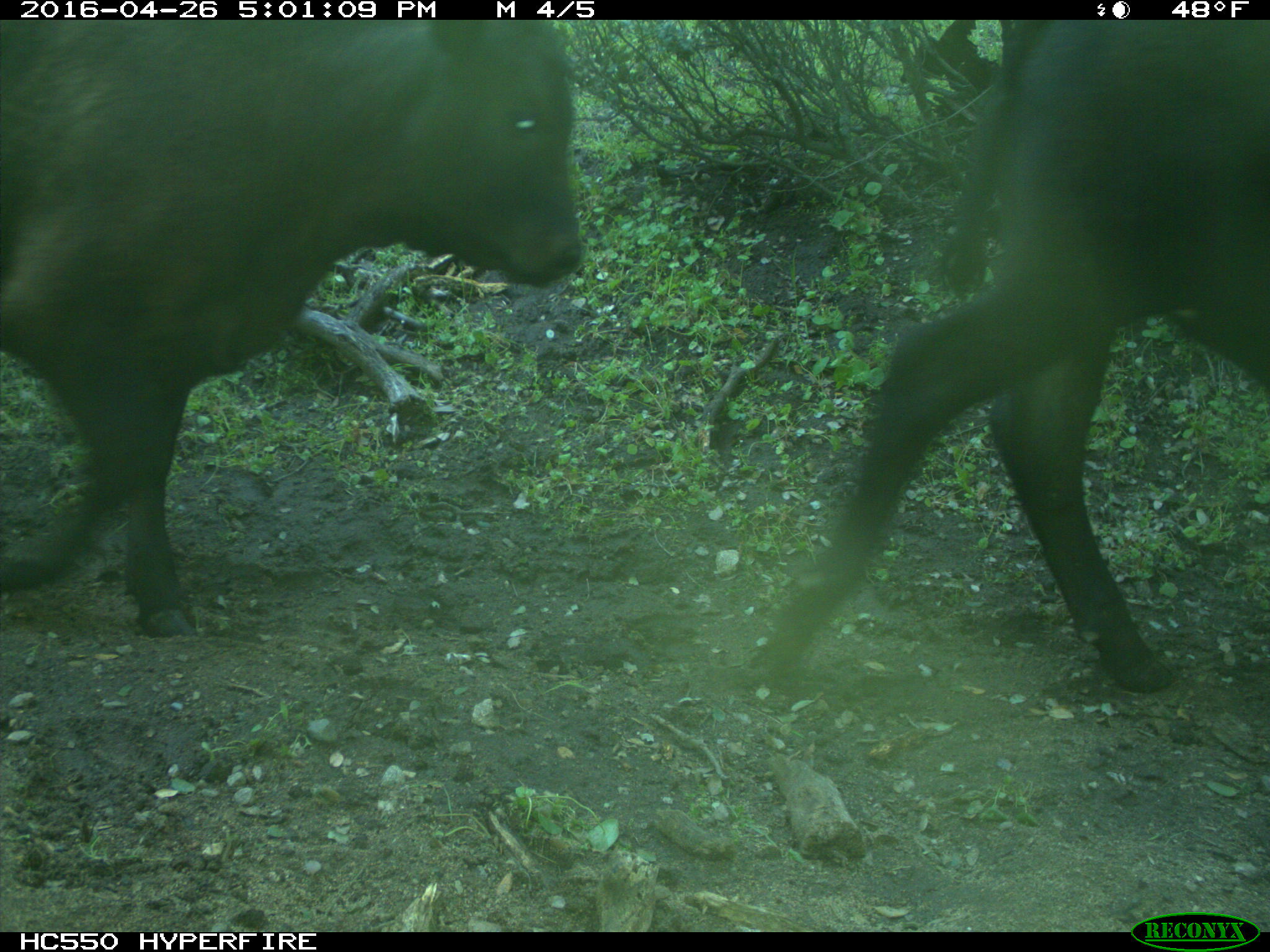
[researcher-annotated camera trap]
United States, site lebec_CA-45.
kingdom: Animalia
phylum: Chordata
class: Mammalia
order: Artiodactyla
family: Bovidae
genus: Bos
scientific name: Bos taurus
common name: domestic cow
Bos taurus (domestic cow).